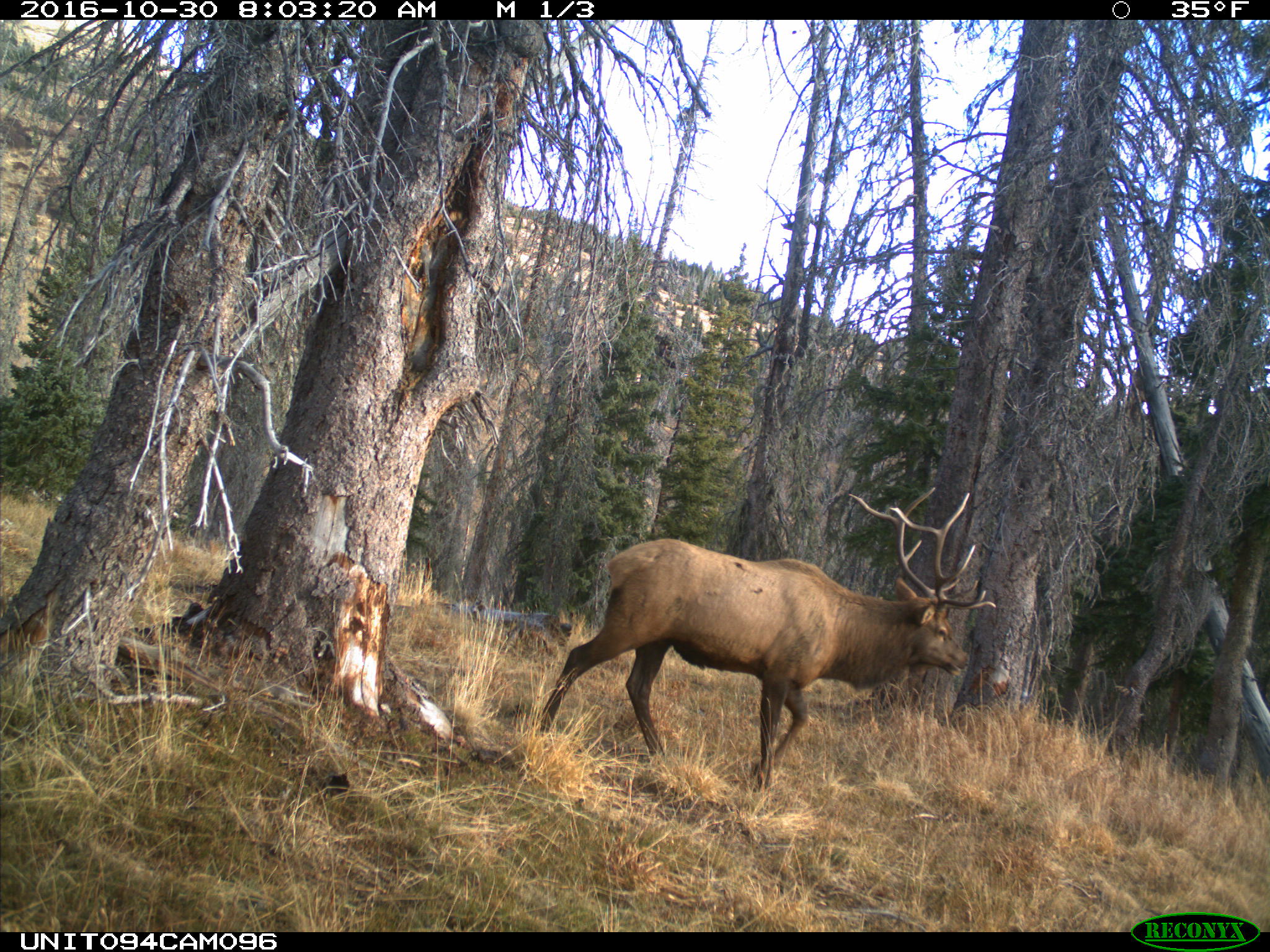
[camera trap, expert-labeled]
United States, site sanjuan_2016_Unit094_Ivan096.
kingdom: Animalia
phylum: Chordata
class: Mammalia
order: Artiodactyla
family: Cervidae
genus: Cervus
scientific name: Cervus elaphus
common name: red deer